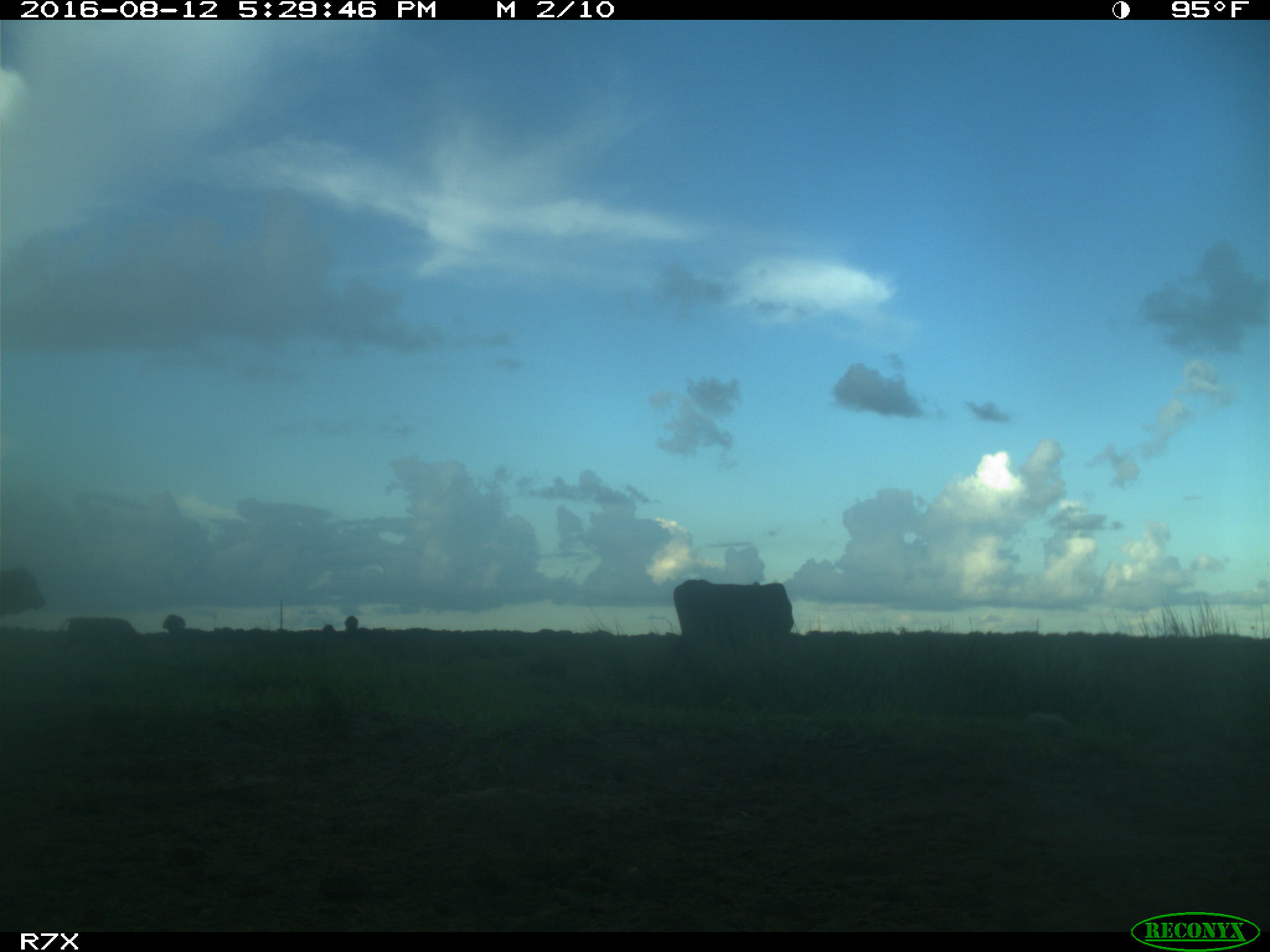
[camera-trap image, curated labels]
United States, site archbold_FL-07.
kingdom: Animalia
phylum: Chordata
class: Mammalia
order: Artiodactyla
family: Bovidae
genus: Bos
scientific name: Bos taurus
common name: domestic cow